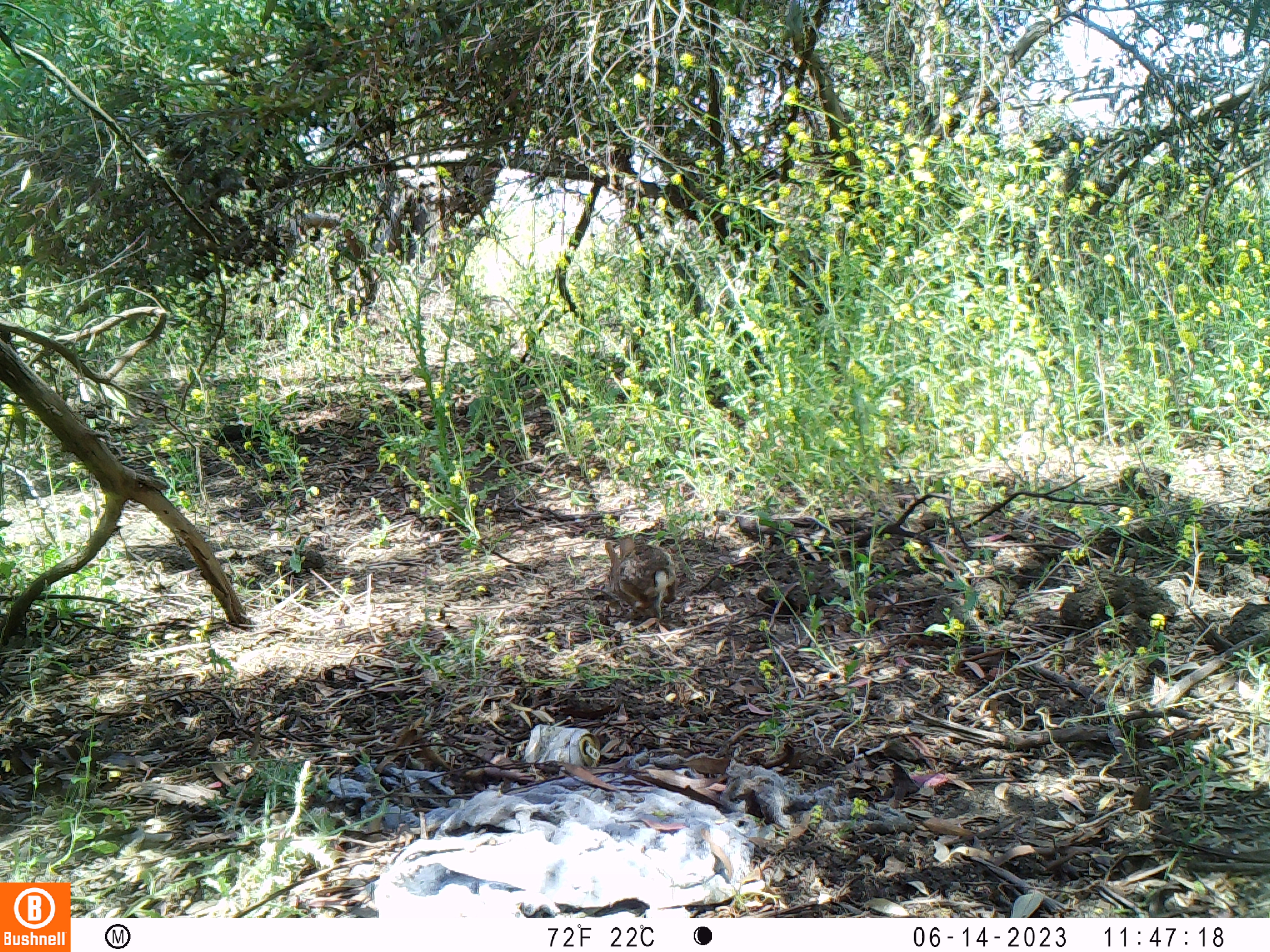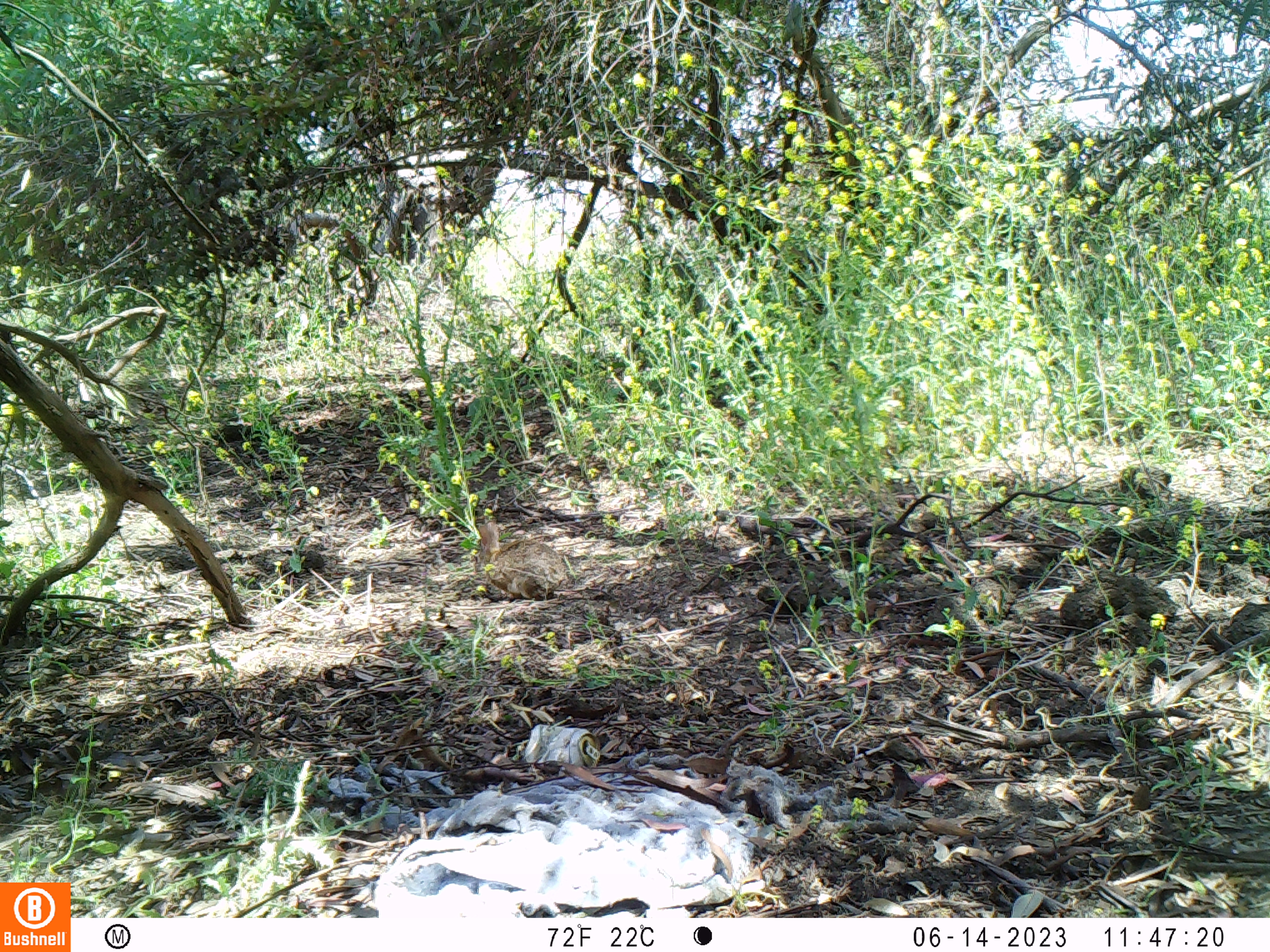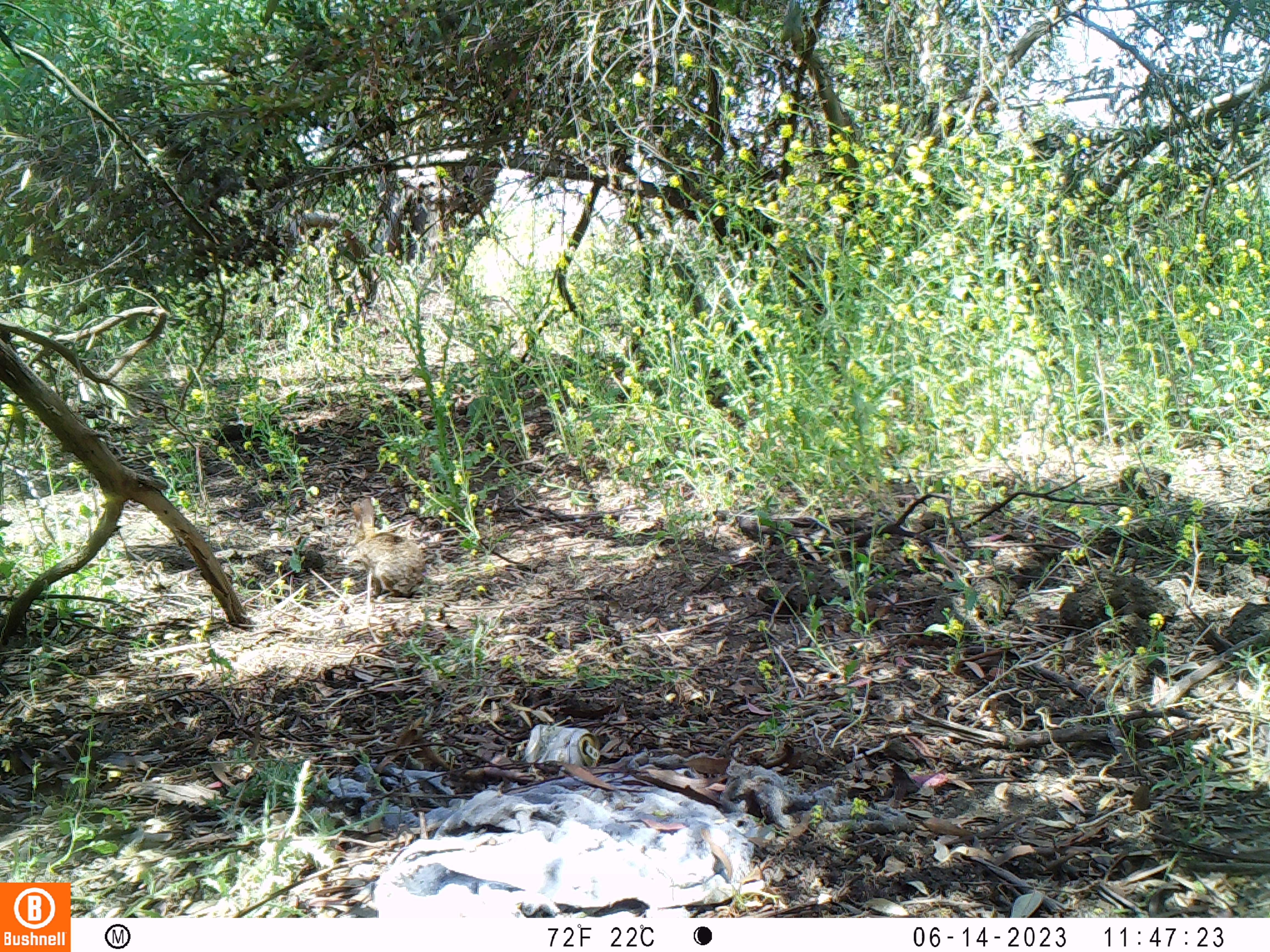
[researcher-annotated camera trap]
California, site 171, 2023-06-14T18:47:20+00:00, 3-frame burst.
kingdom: Animalia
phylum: Chordata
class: Mammalia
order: Lagomorpha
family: Leporidae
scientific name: Leporidae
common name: rabbit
Rabbit (Leporidae).